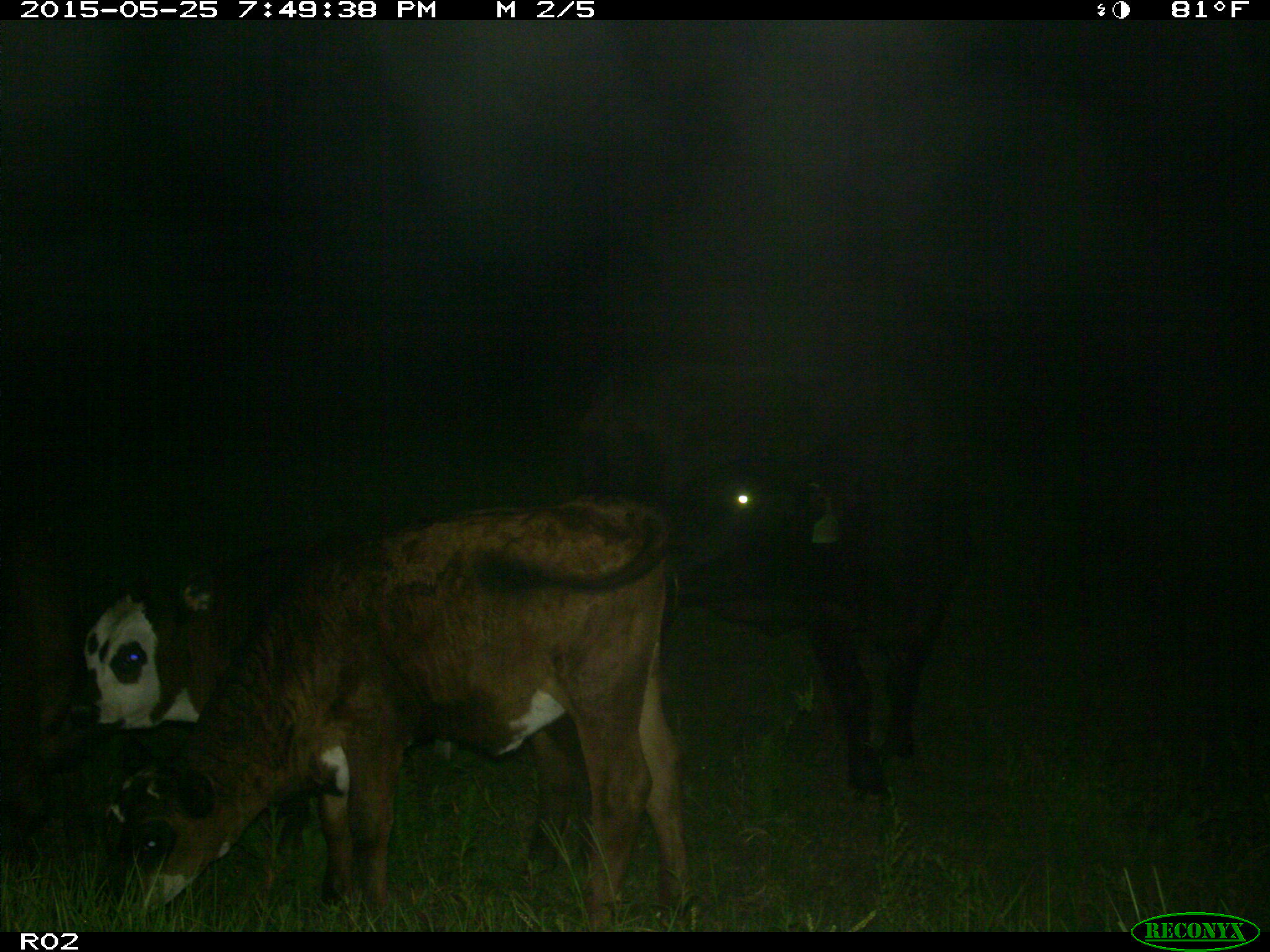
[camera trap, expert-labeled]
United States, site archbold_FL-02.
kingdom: Animalia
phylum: Chordata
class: Mammalia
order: Artiodactyla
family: Bovidae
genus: Bos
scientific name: Bos taurus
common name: domestic cow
Bos taurus (domestic cow).